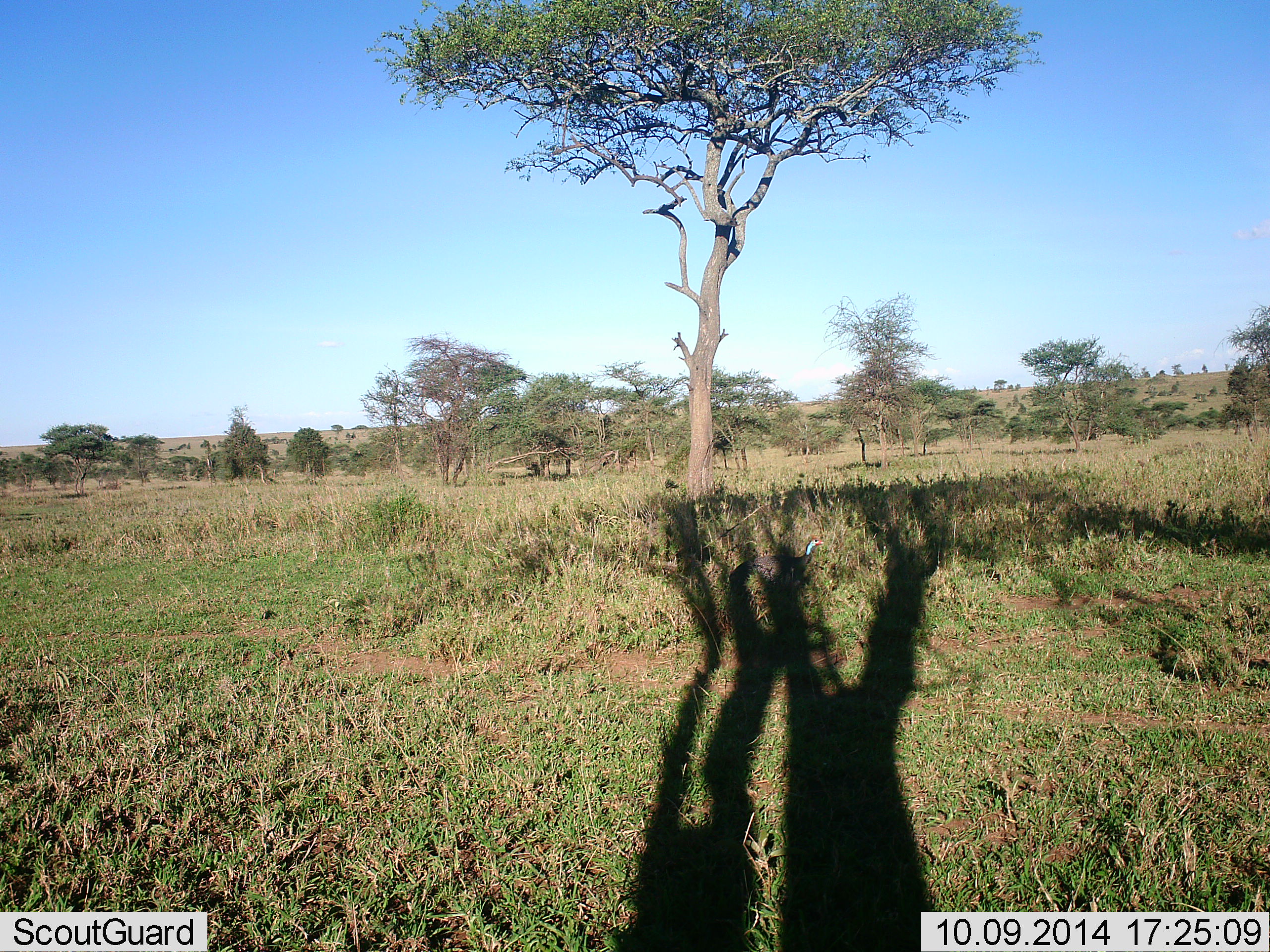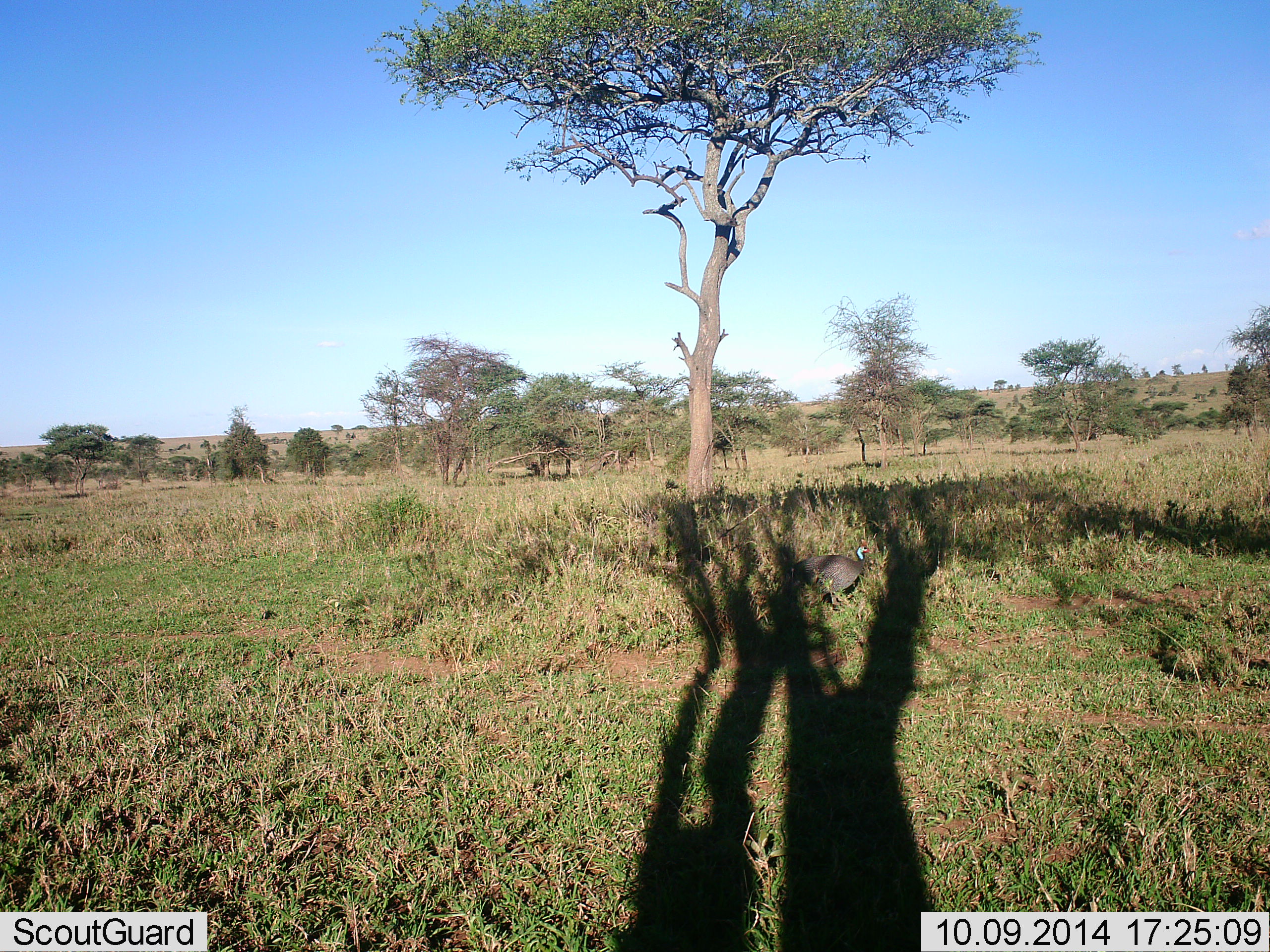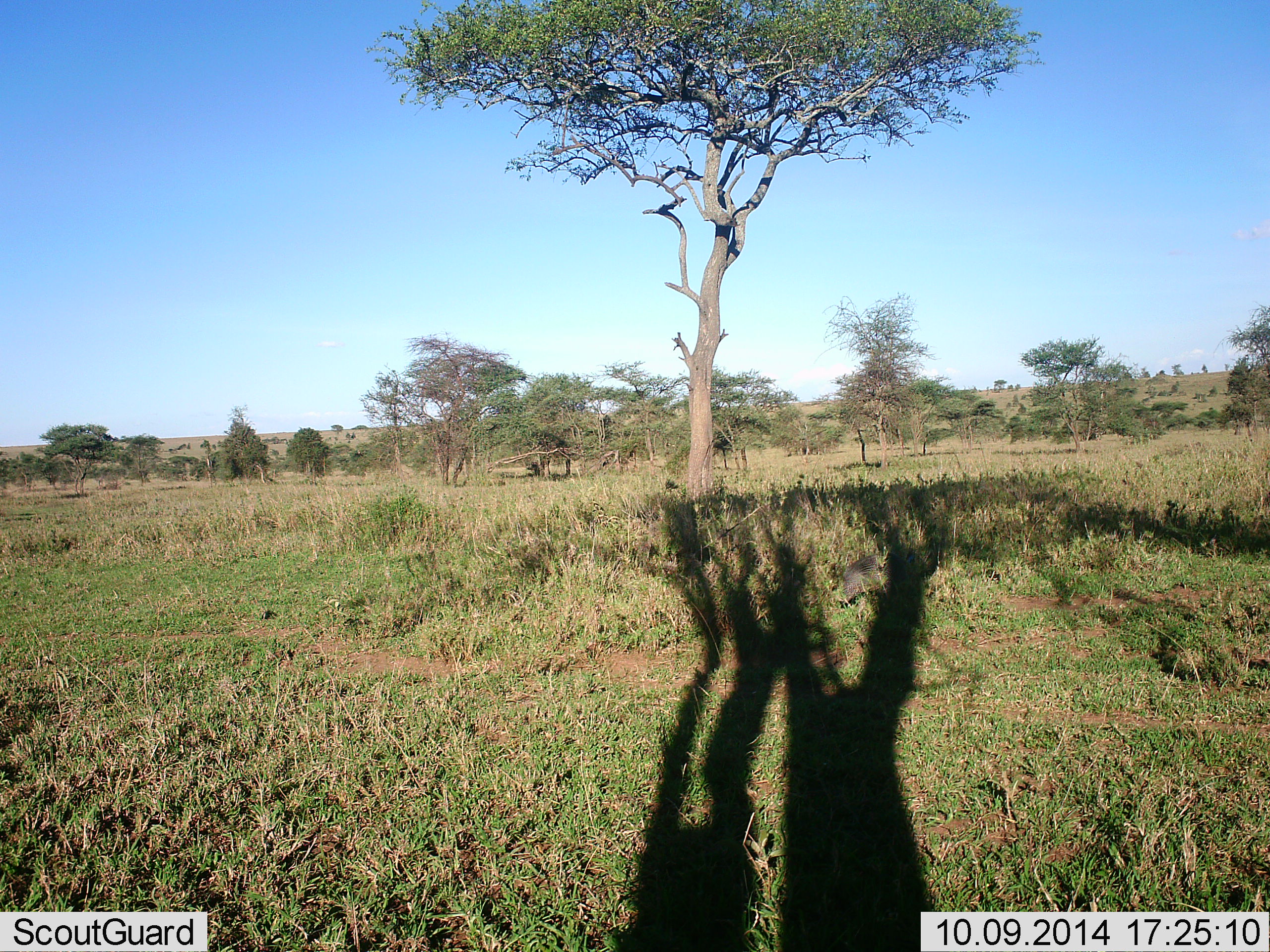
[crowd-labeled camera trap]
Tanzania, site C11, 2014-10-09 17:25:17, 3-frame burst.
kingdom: Animalia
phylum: Chordata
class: Aves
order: Galliformes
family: Numididae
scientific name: Numididae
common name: guinea fowl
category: guineafowl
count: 1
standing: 10%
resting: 0%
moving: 90%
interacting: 0%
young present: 0%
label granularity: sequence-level